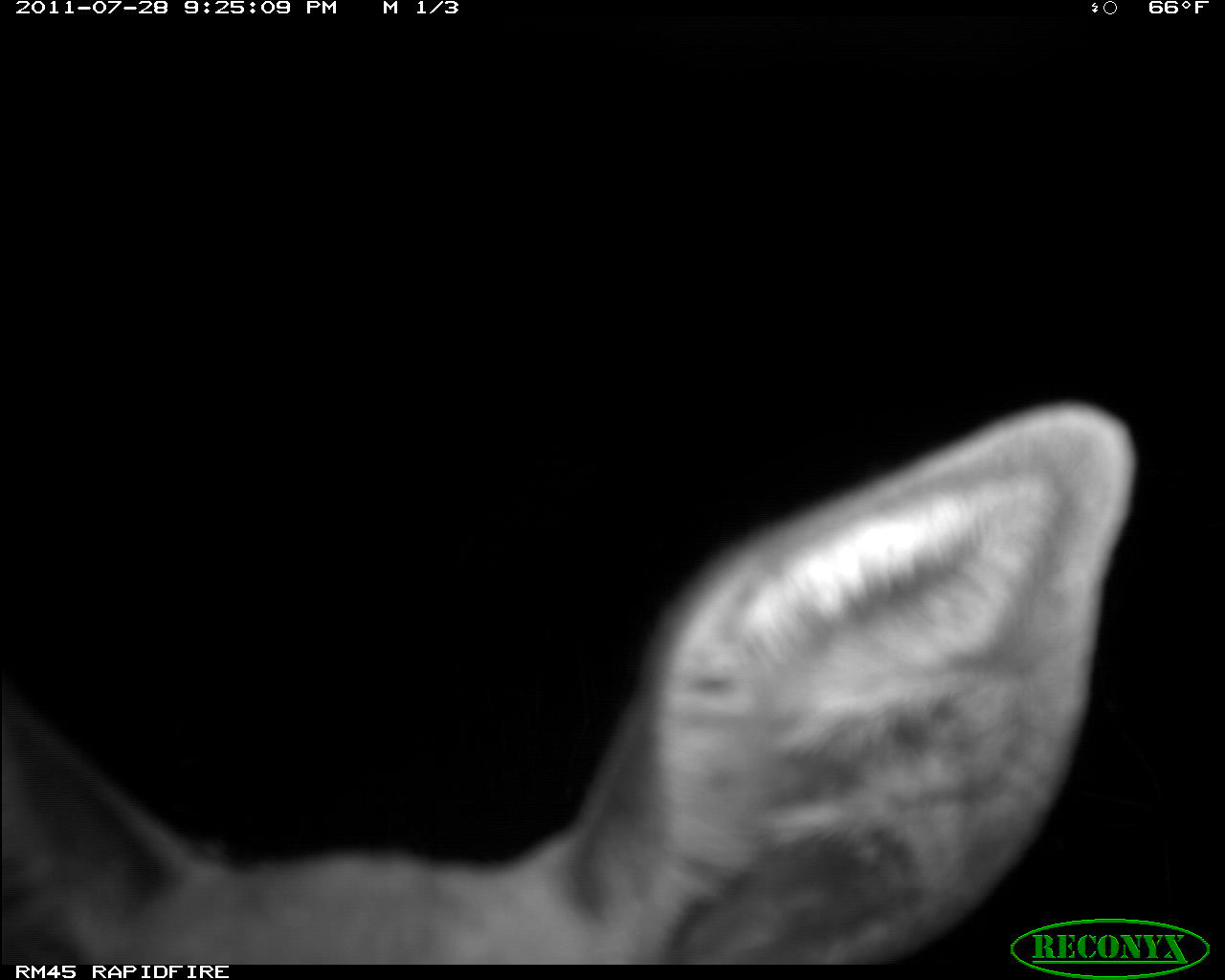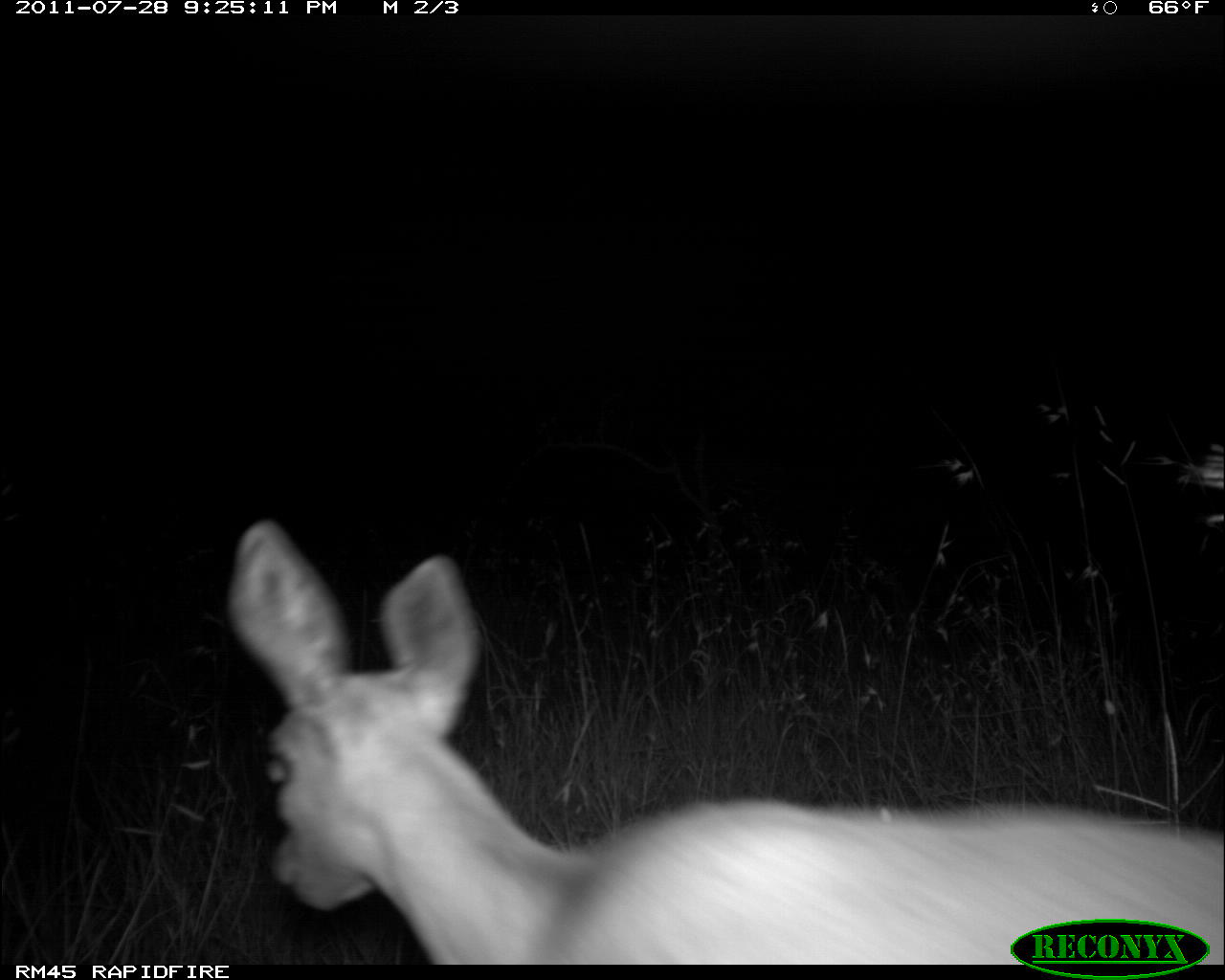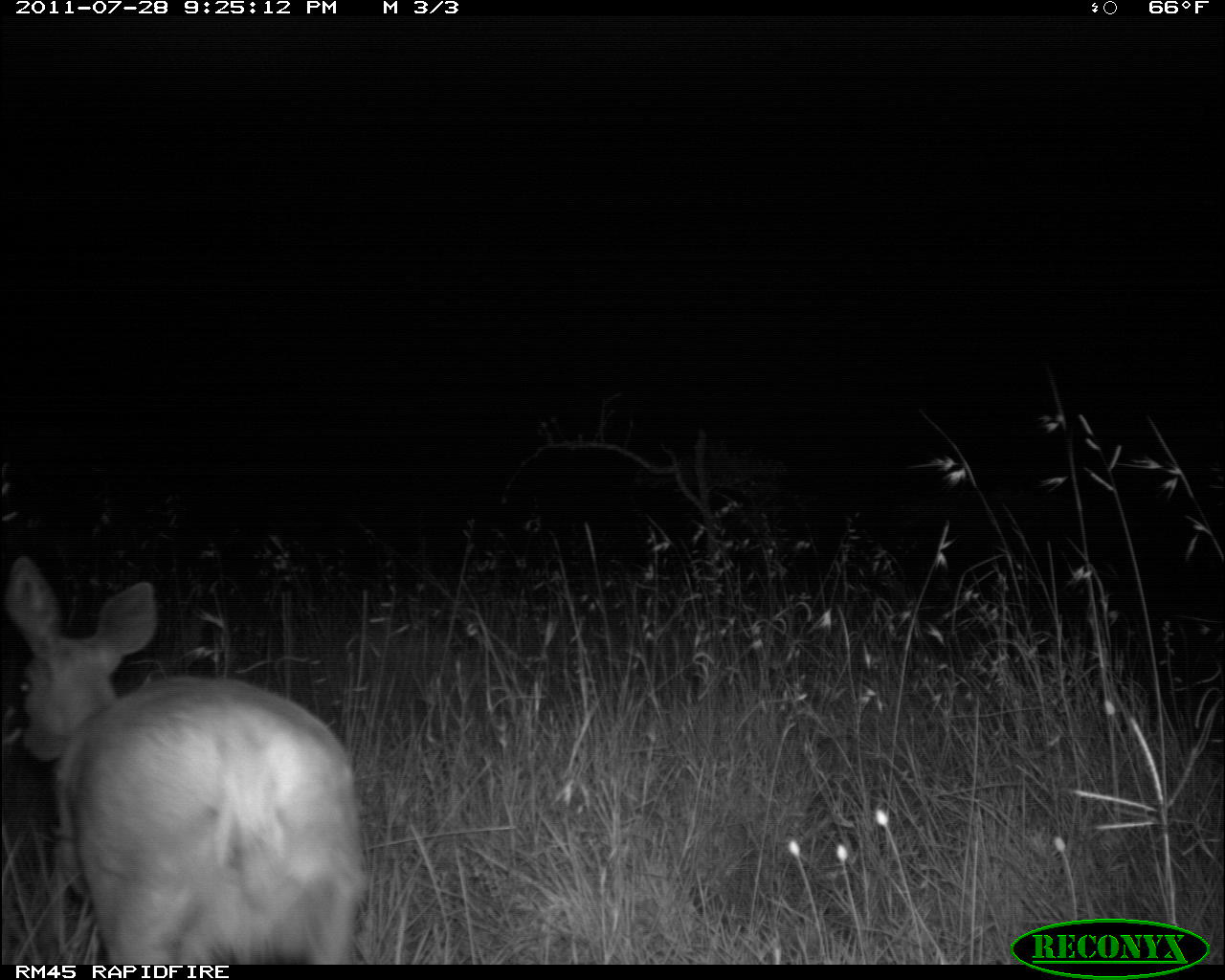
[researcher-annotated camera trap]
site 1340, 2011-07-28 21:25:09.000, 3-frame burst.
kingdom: Animalia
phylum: Chordata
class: Mammalia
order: Artiodactyla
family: Bovidae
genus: Raphicerus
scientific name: Raphicerus campestris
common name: steenbok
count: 1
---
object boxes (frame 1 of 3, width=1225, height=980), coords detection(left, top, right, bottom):
raphicerus campestris: detection(0, 396, 1143, 965)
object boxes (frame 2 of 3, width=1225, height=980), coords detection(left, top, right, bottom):
raphicerus campestris: detection(231, 520, 1225, 965)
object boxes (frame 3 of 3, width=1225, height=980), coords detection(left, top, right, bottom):
raphicerus campestris: detection(5, 556, 369, 964)